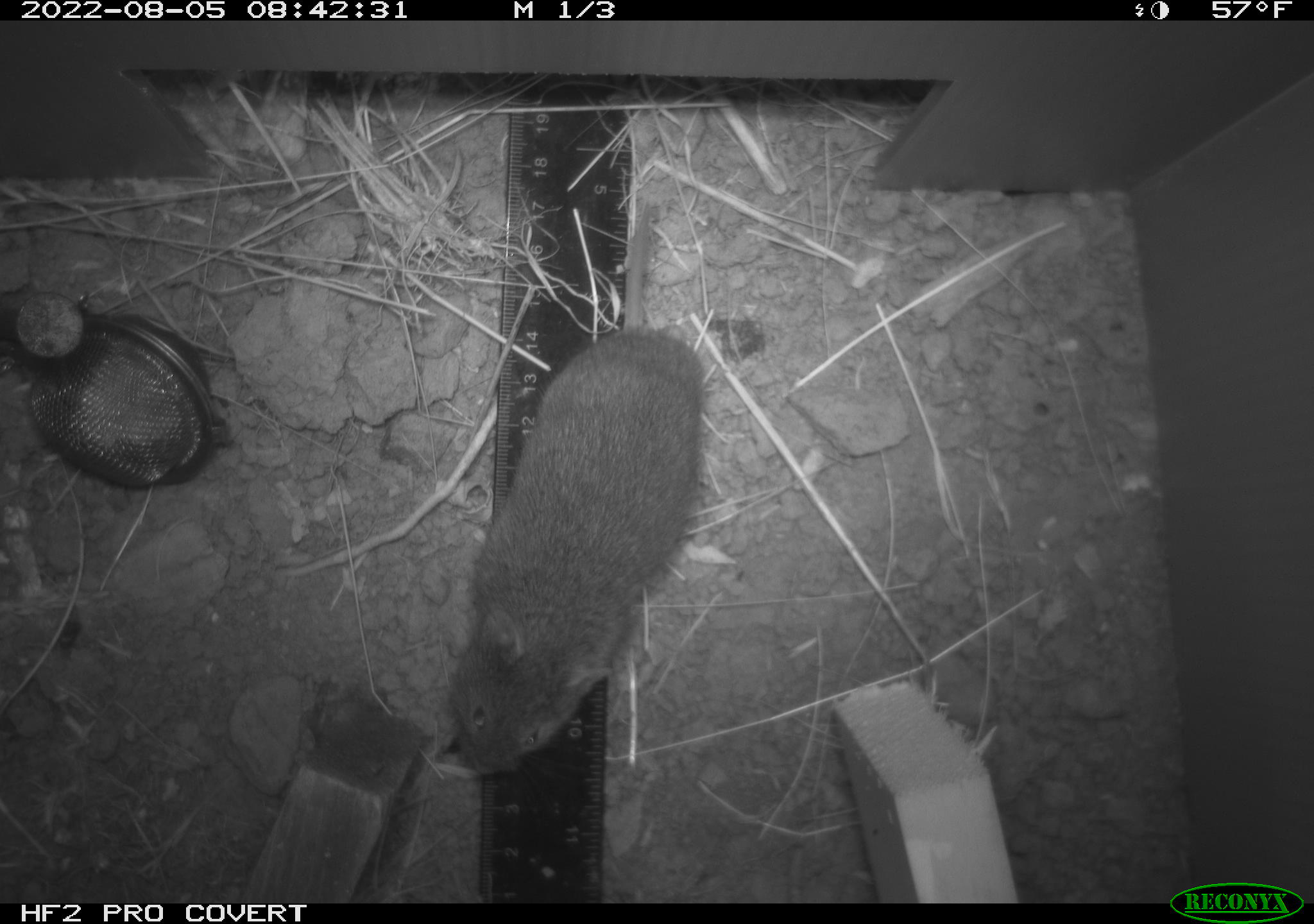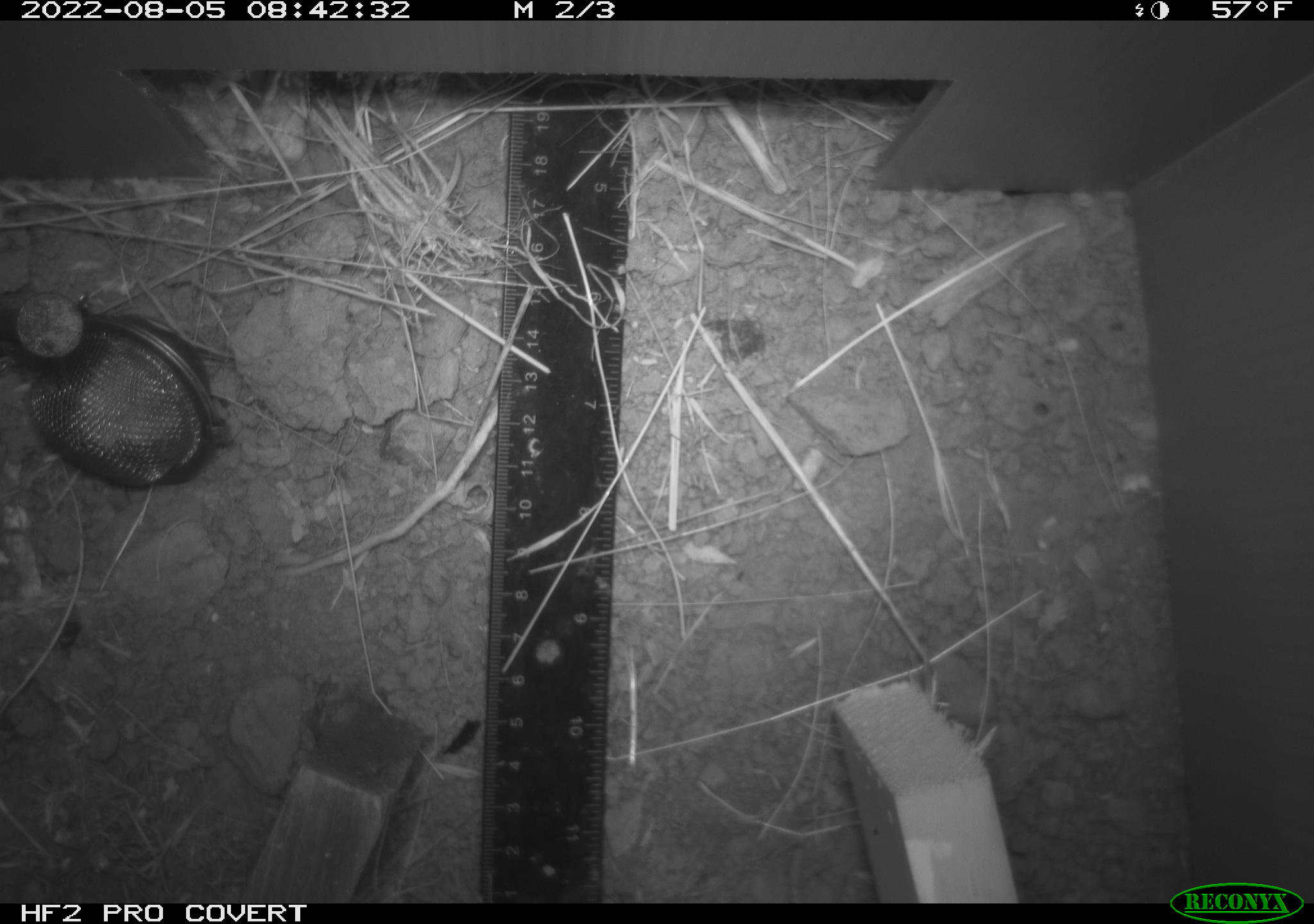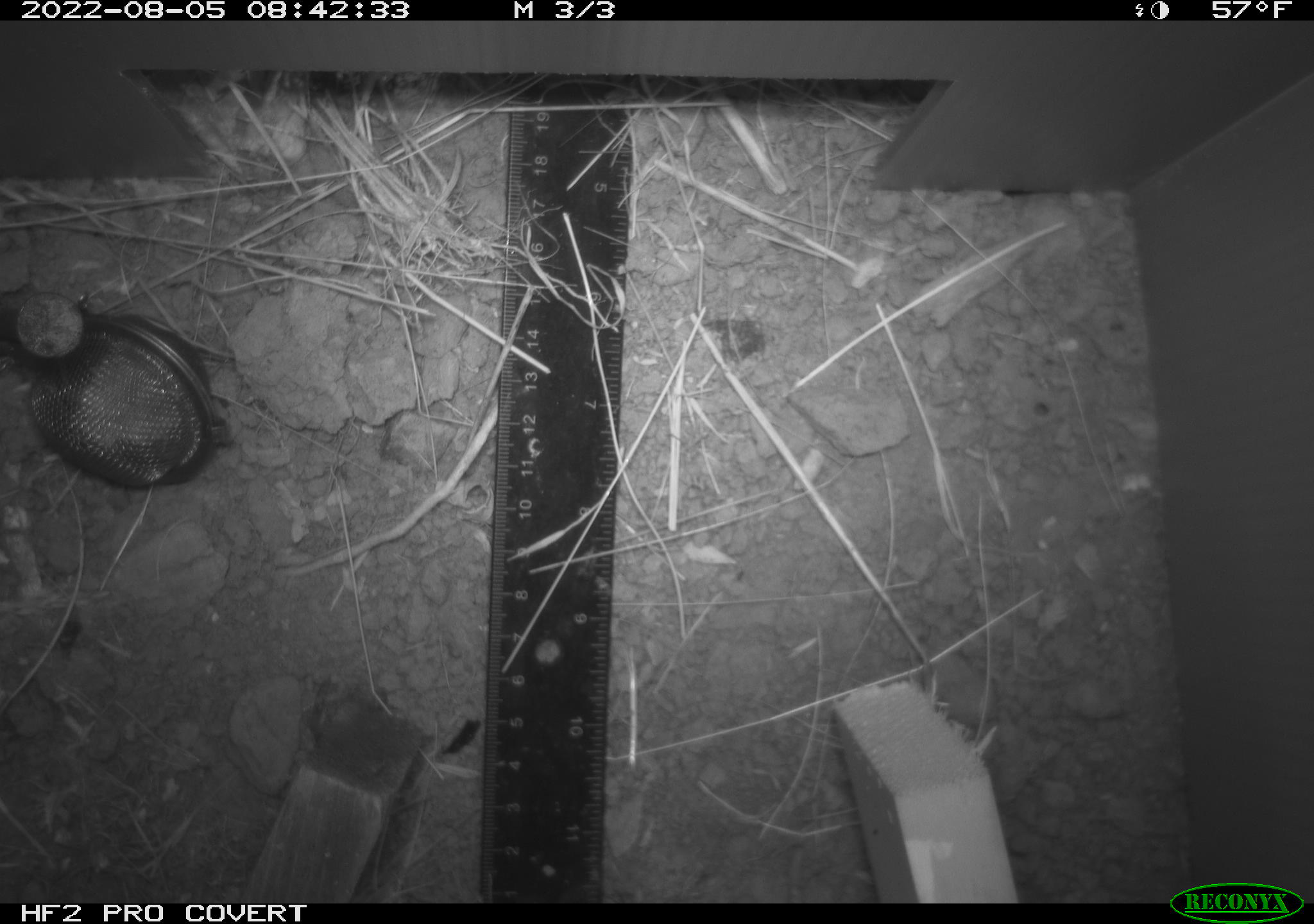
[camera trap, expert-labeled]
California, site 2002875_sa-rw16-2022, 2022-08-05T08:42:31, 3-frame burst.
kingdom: Animalia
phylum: Chordata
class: Mammalia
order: Rodentia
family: Cricetidae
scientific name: Arvicolinae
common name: voles, lemmings, and muskrats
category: arvicolinae subfamily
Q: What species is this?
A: Arvicolinae subfamily (voles, lemmings, and muskrats) (Arvicolinae).